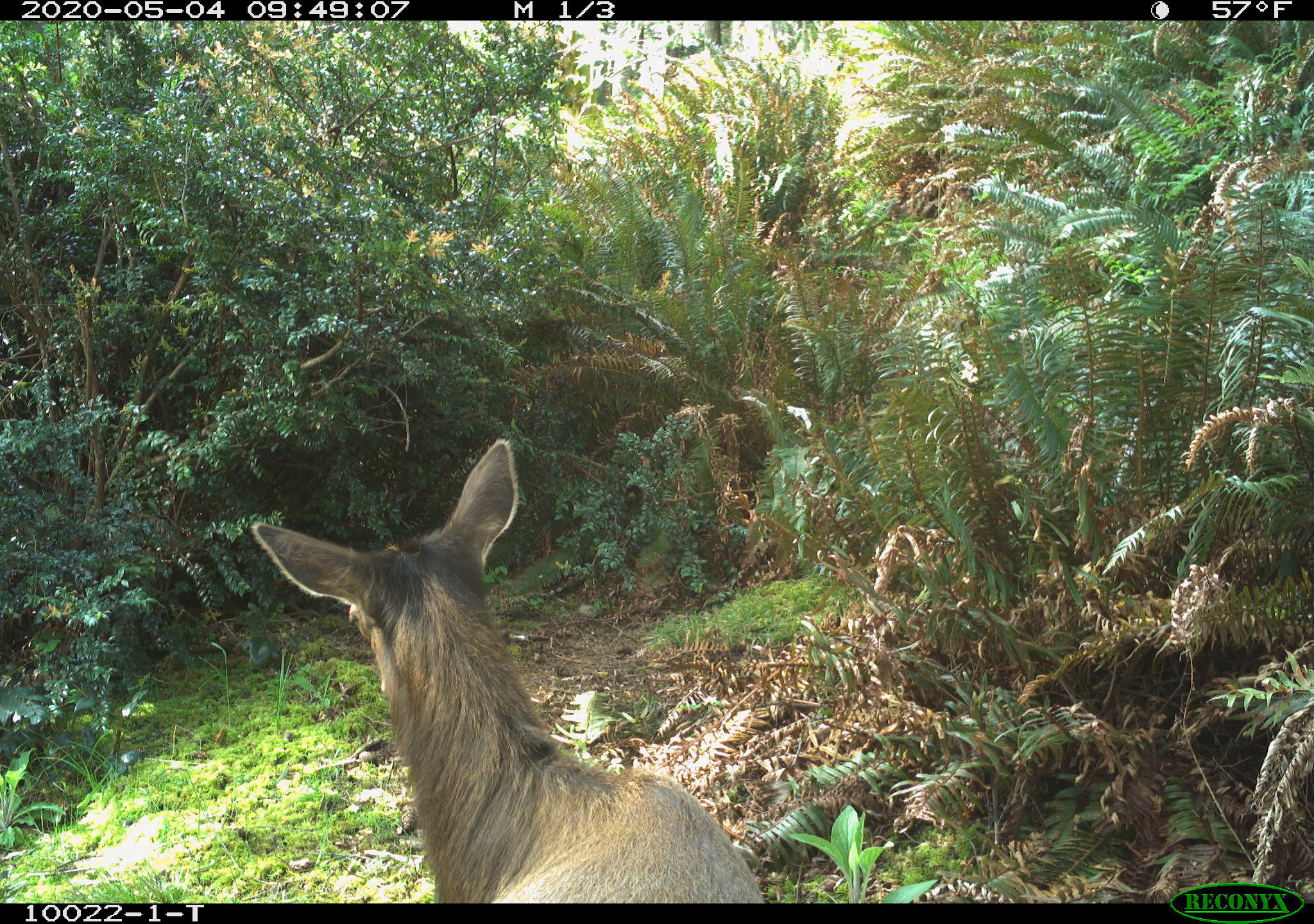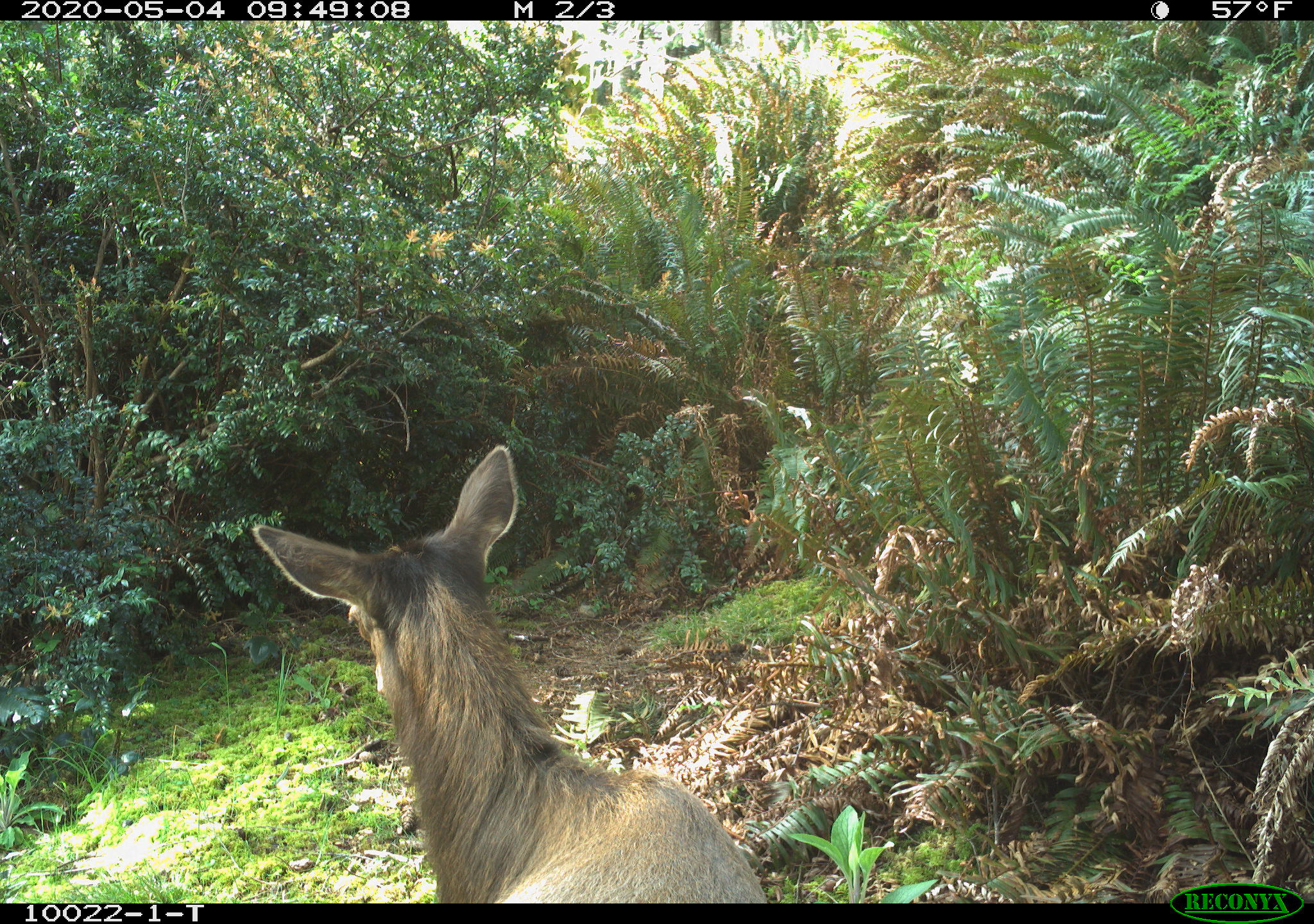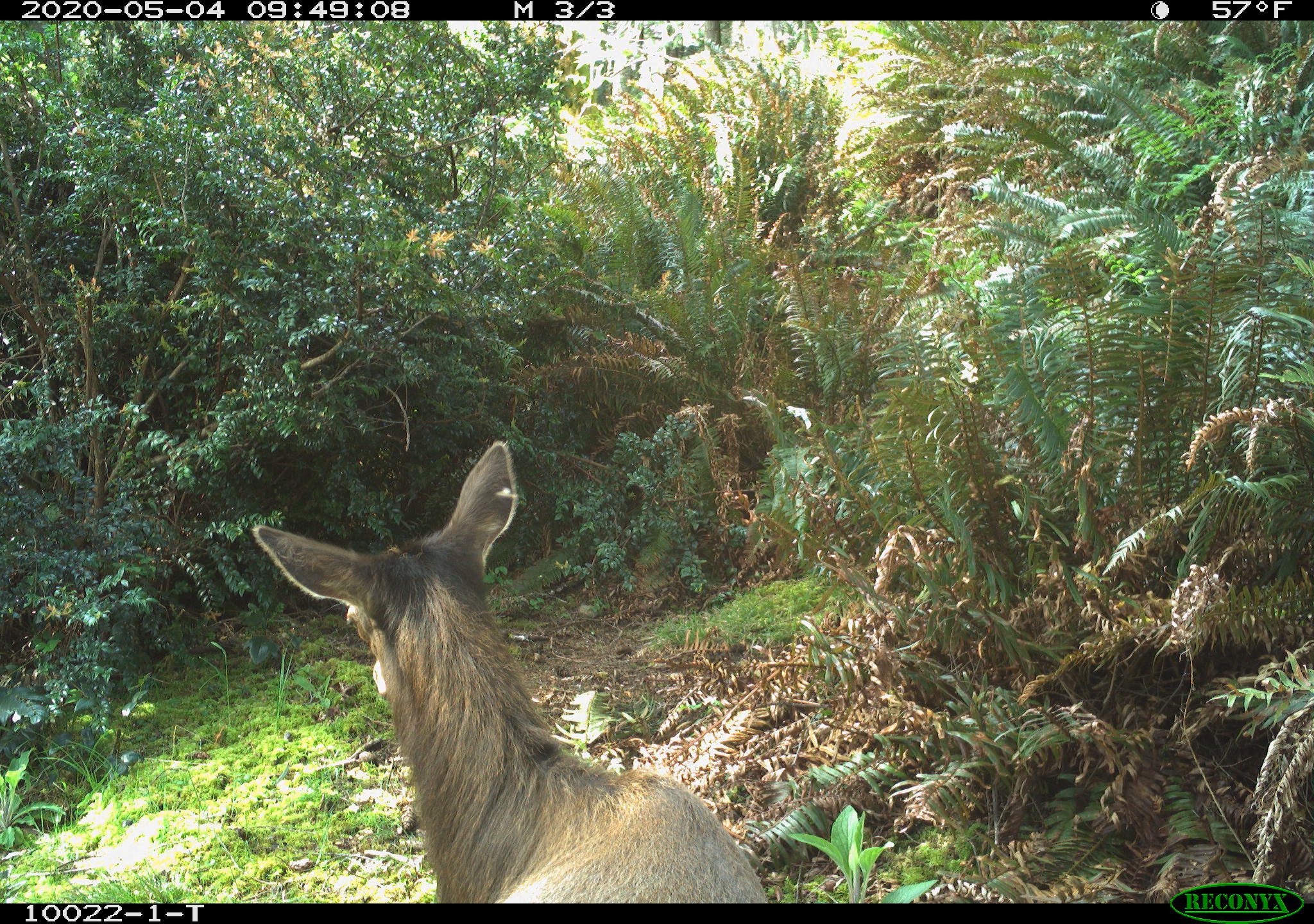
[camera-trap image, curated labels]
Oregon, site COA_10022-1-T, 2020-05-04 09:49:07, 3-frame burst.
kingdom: Animalia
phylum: Chordata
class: Mammalia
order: Artiodactyla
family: Cervidae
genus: Cervus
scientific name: Cervus canadensis roosevelti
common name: roosevelt elk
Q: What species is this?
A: Roosevelt elk (Cervus canadensis roosevelti).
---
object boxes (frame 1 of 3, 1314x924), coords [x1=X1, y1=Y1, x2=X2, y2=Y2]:
roosevelt elk: [x1=249, y1=435, x2=768, y2=897]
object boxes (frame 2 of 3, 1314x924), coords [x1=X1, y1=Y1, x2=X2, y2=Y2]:
roosevelt elk: [x1=249, y1=441, x2=766, y2=899]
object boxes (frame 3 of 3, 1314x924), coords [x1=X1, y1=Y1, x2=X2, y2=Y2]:
roosevelt elk: [x1=249, y1=435, x2=768, y2=899]